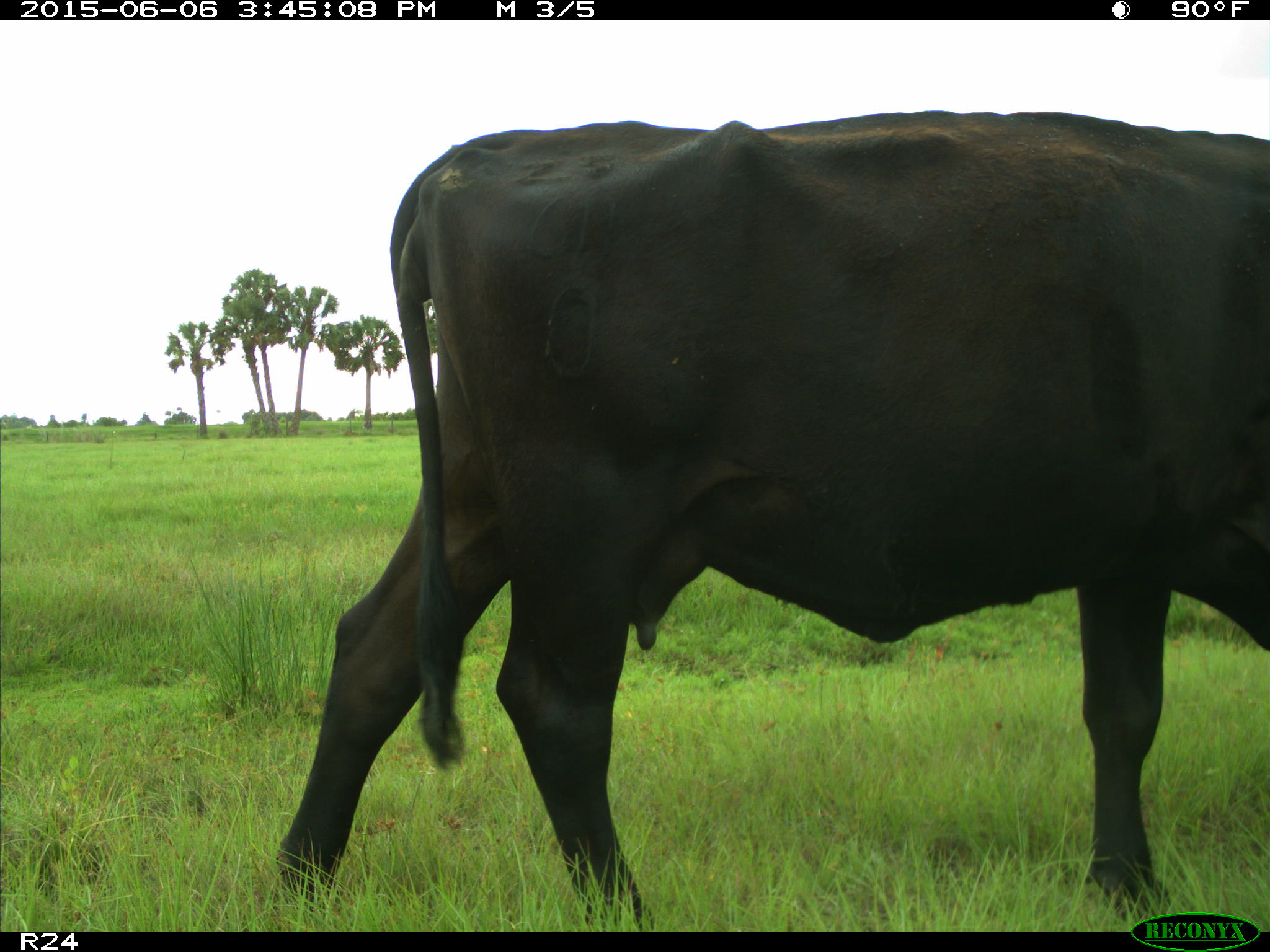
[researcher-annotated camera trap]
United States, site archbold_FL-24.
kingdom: Animalia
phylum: Chordata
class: Mammalia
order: Carnivora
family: Procyonidae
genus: Procyon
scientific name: Procyon lotor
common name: common raccoon